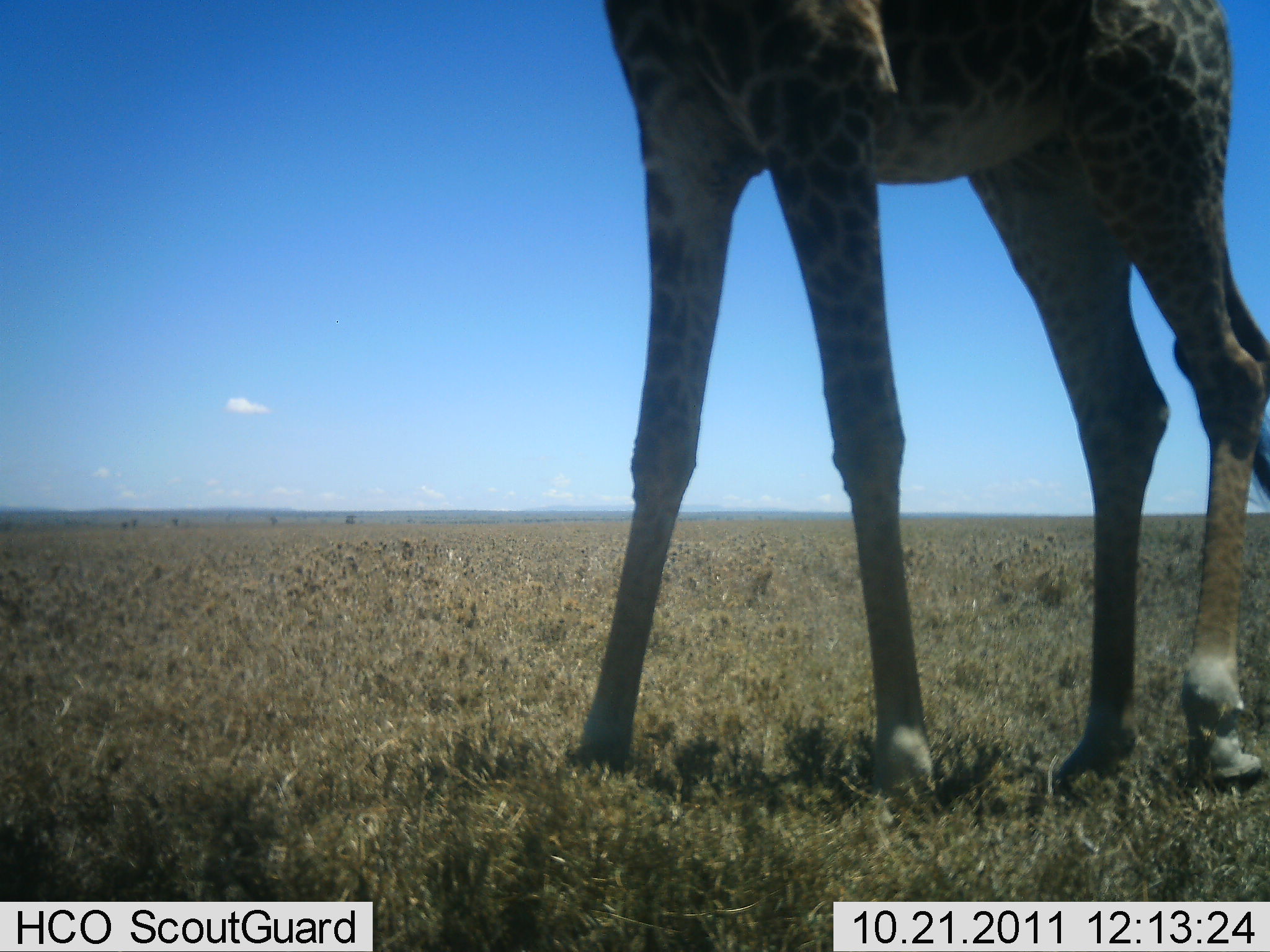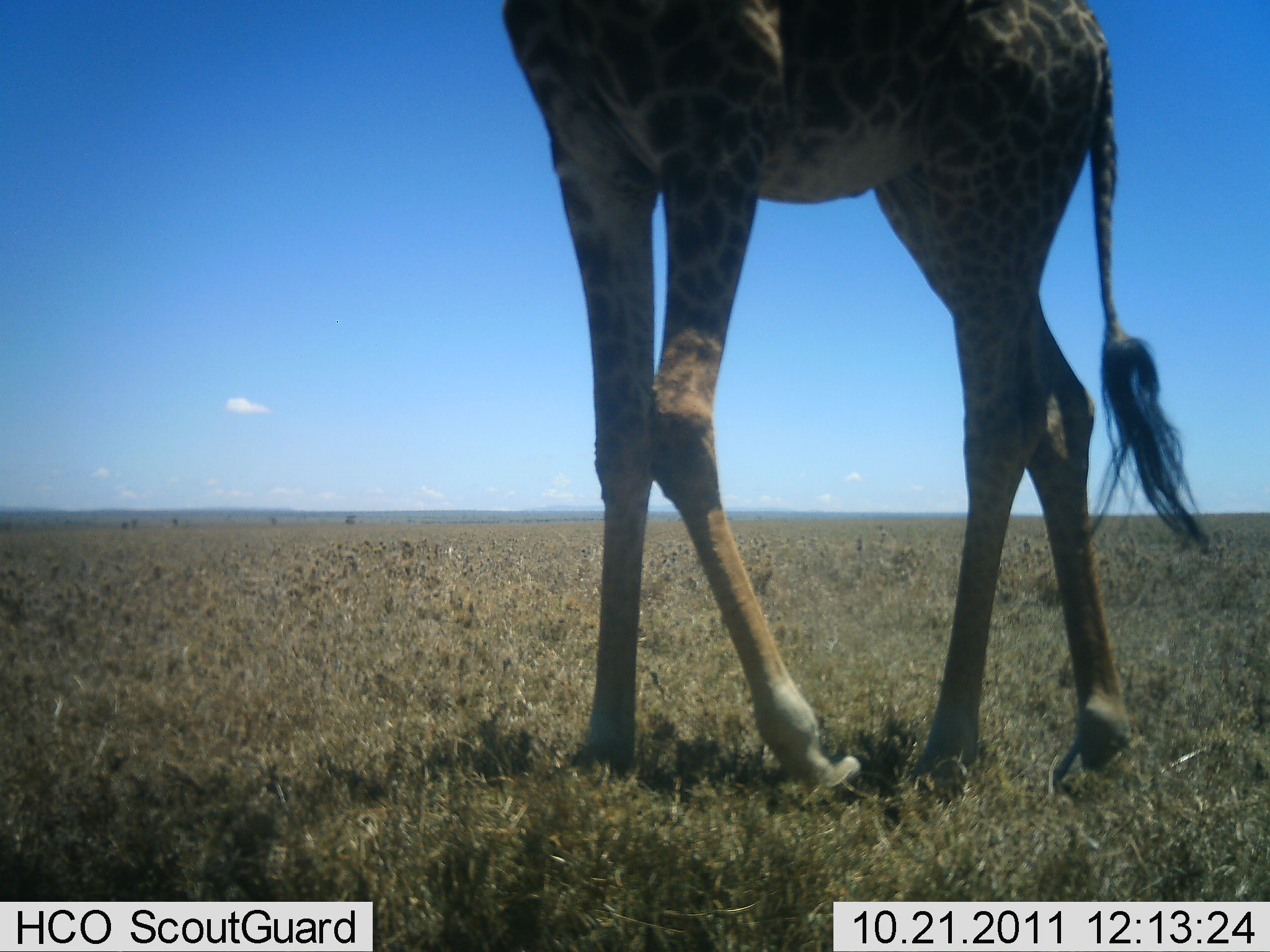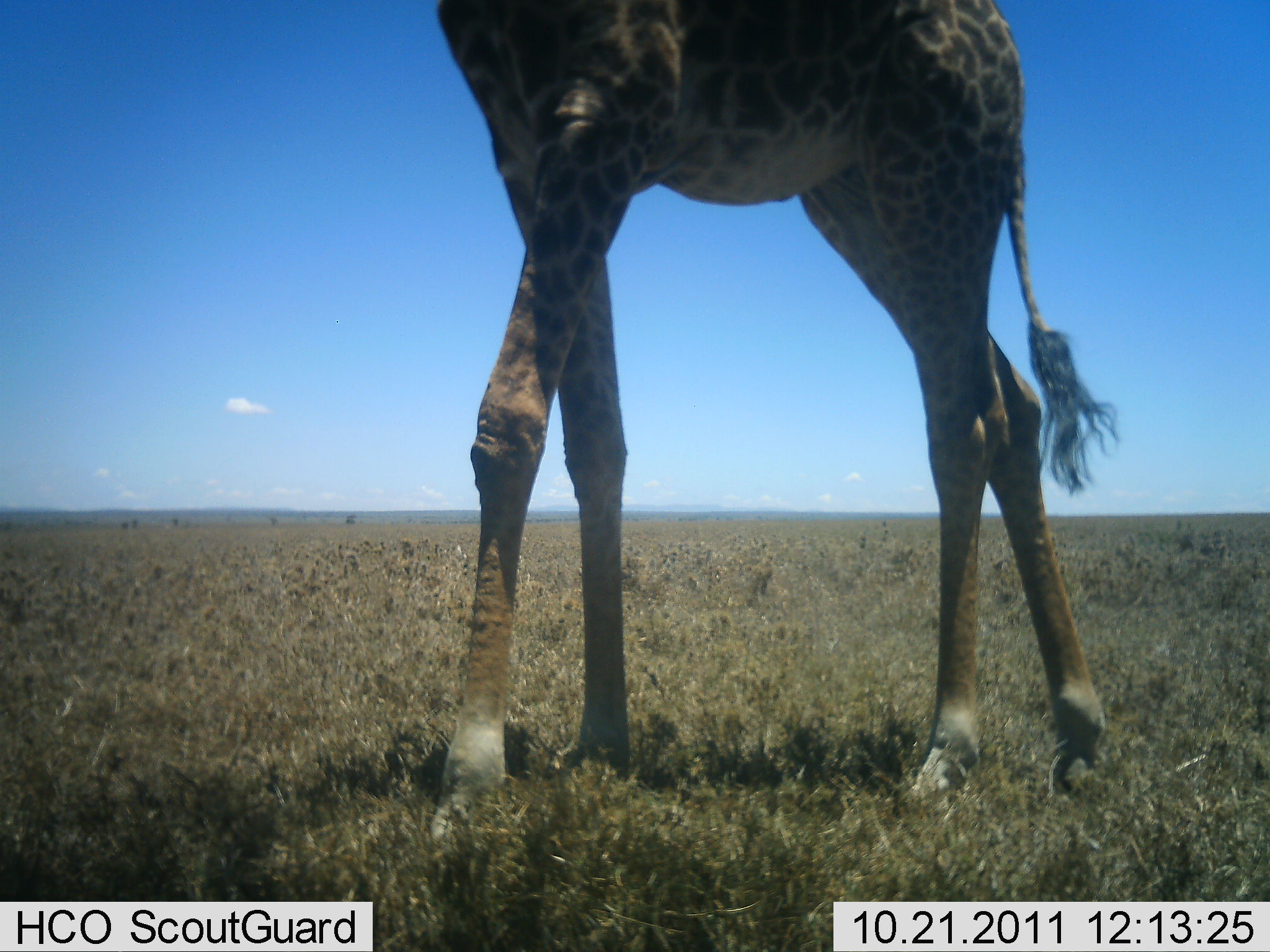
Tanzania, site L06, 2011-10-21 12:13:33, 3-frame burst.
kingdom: Animalia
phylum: Chordata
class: Mammalia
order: Artiodactyla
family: Giraffidae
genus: Giraffa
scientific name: Giraffa camelopardalis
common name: giraffe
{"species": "giraffe (Giraffa camelopardalis)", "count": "1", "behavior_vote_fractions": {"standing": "33%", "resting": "0%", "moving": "80%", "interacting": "0%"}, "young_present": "0%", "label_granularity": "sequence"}